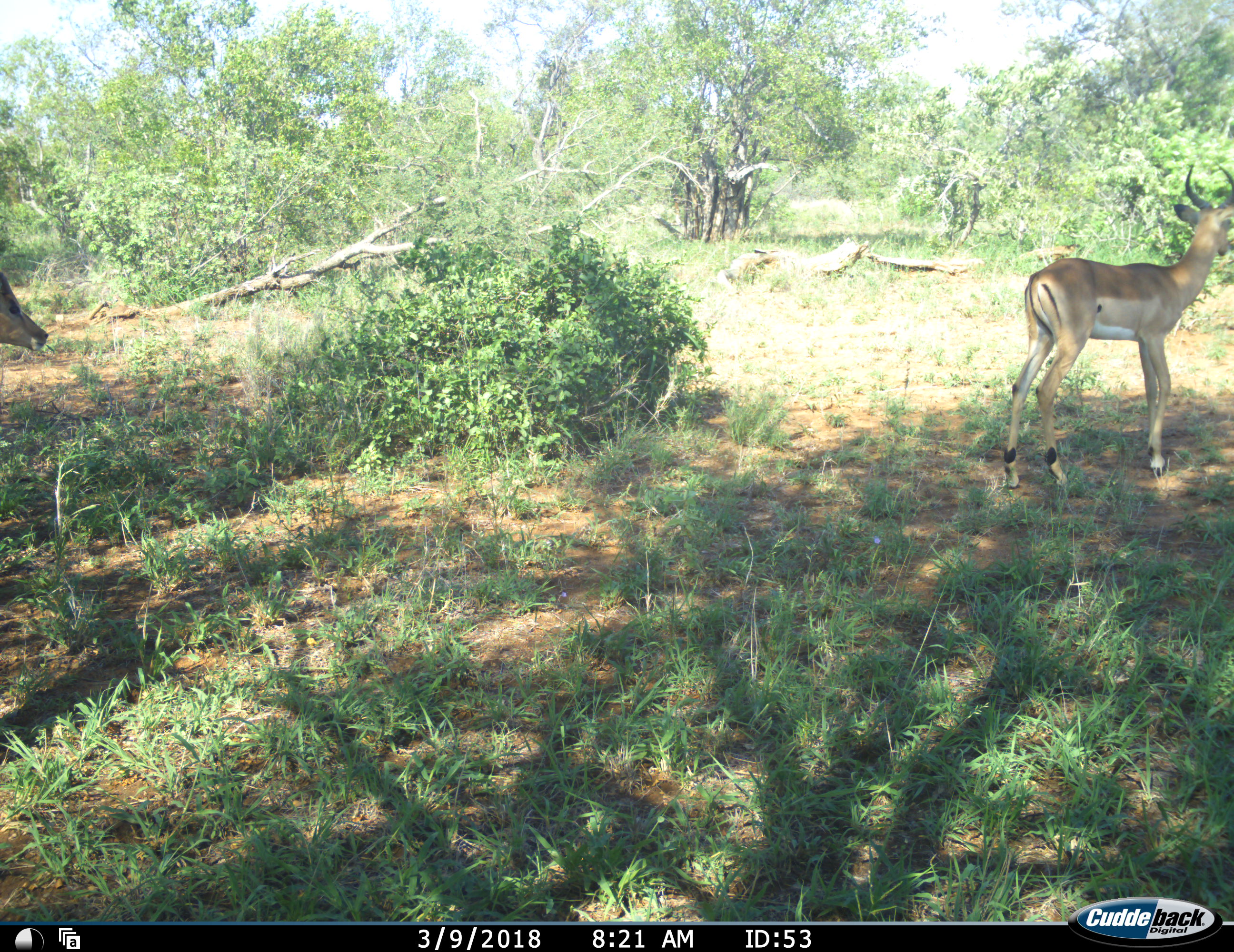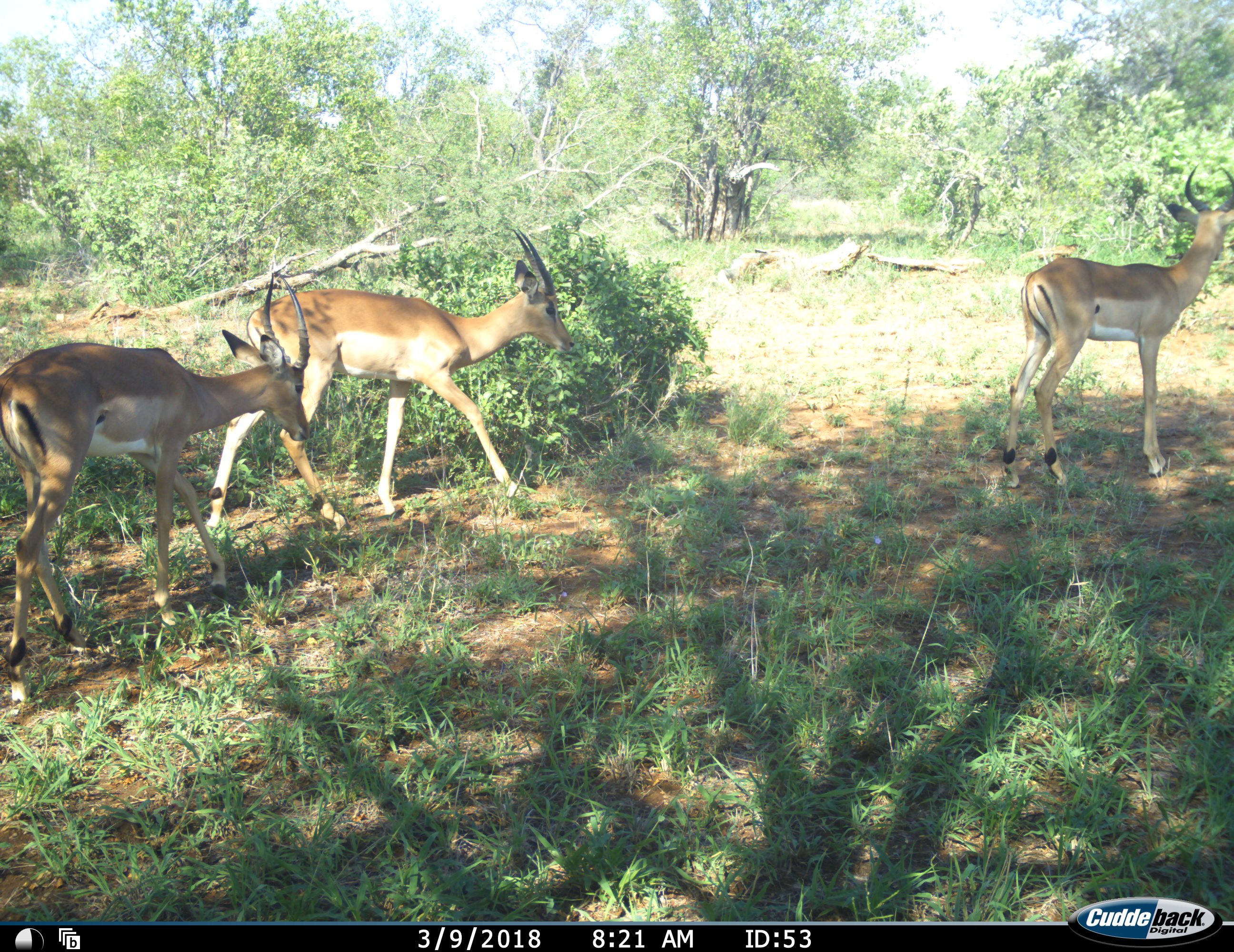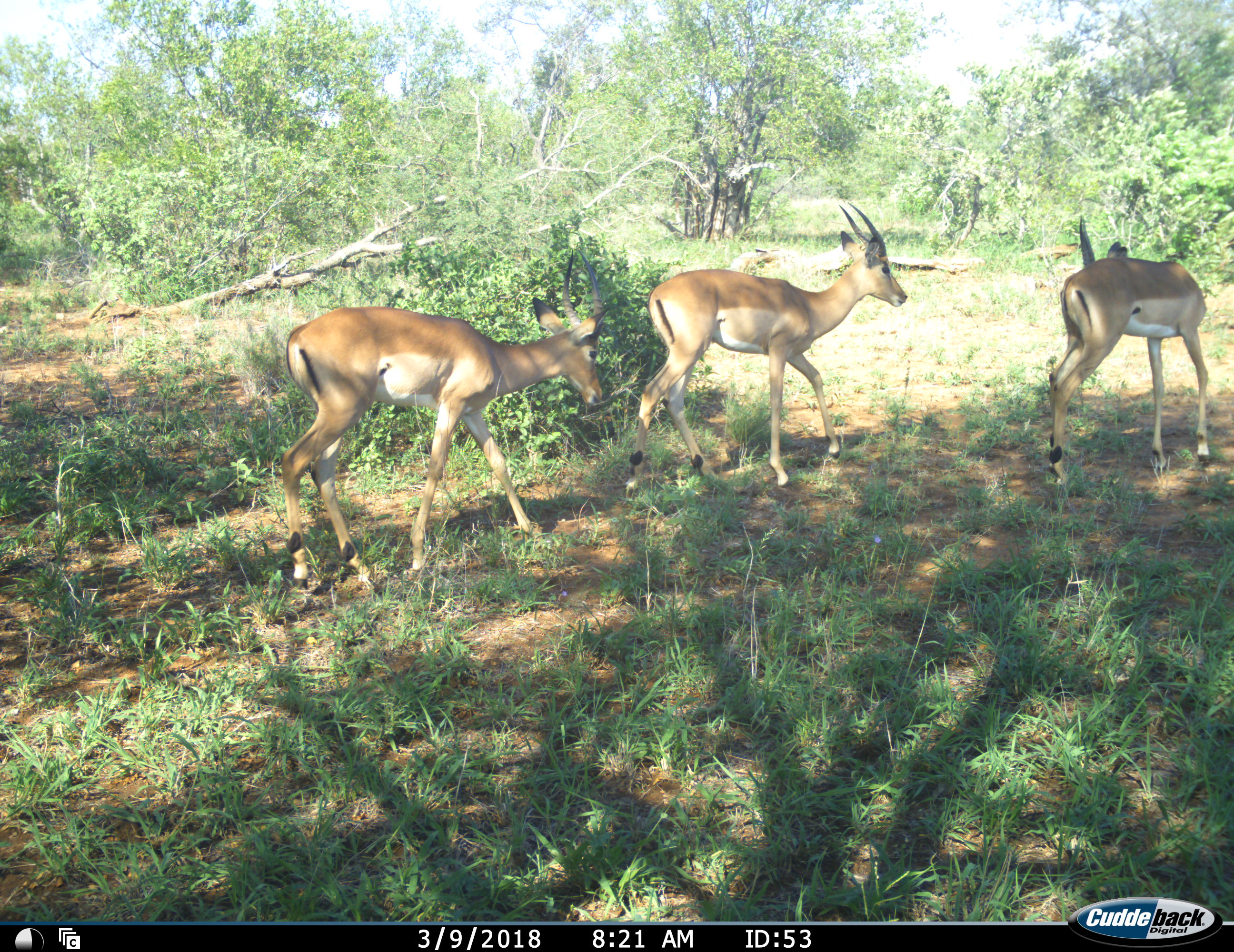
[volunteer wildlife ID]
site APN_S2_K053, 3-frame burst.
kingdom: Animalia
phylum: Chordata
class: Mammalia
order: Artiodactyla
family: Bovidae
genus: Aepyceros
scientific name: Aepyceros melampus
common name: impala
Impala (Aepyceros melampus), count 3. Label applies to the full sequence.